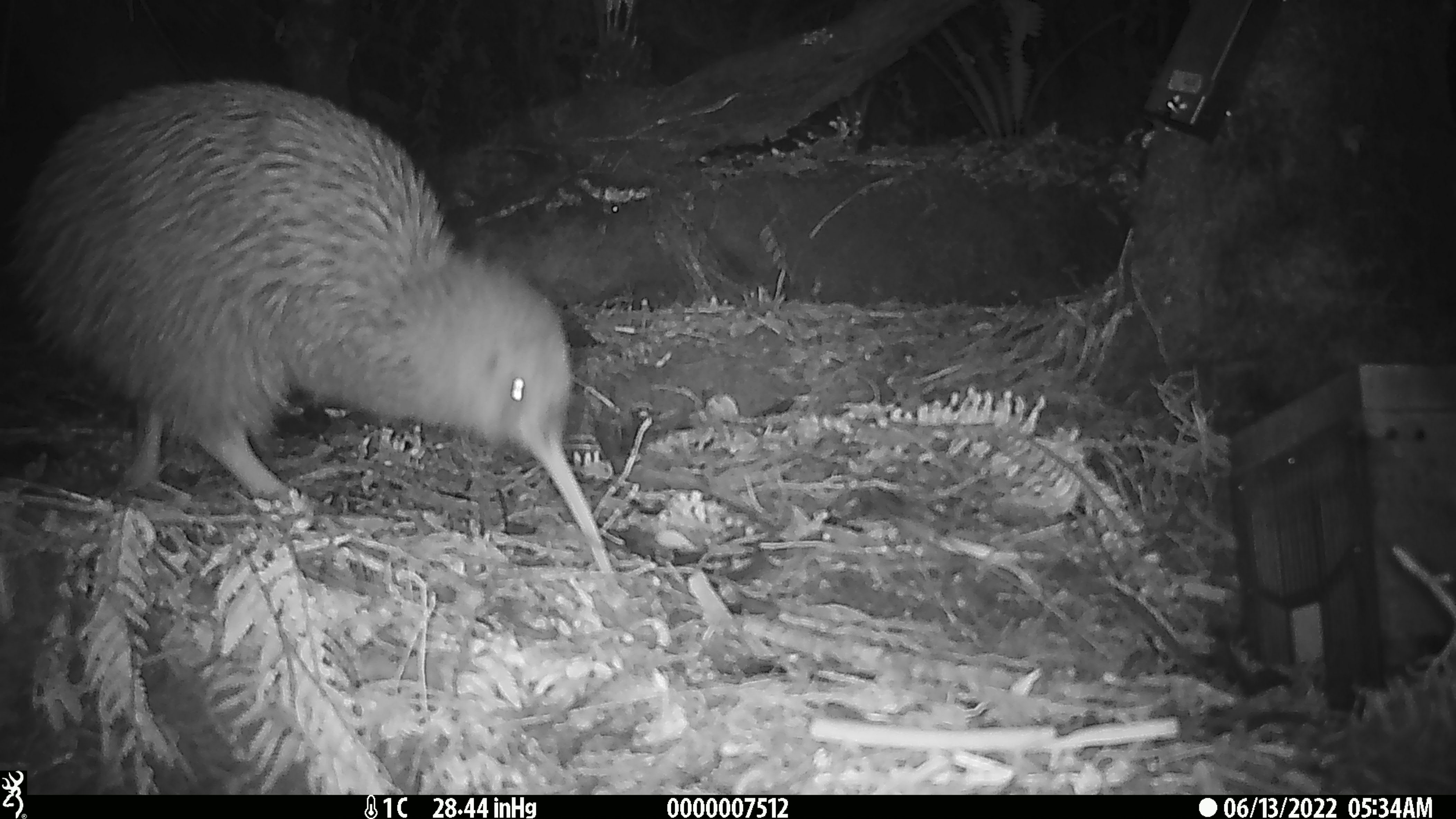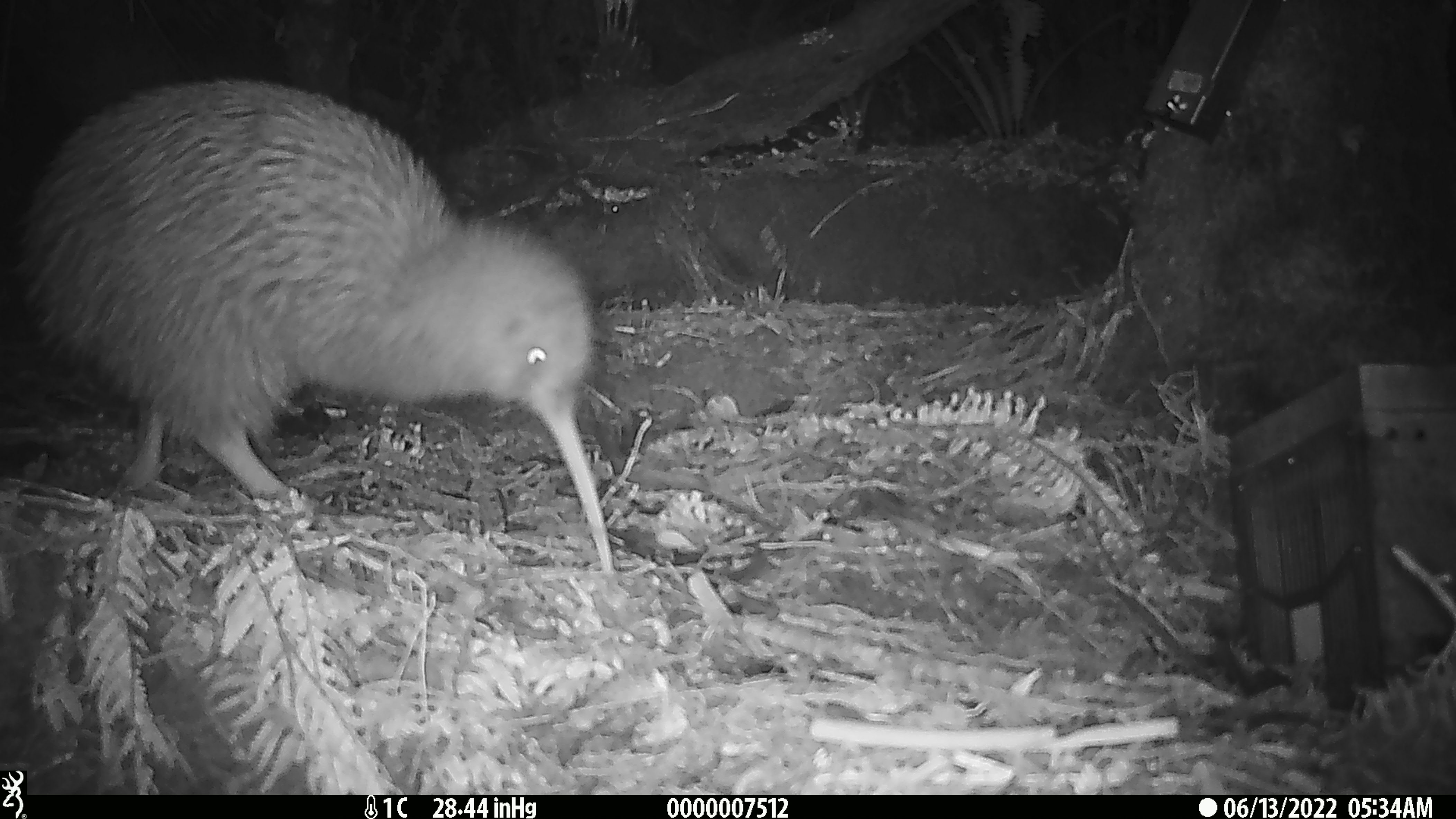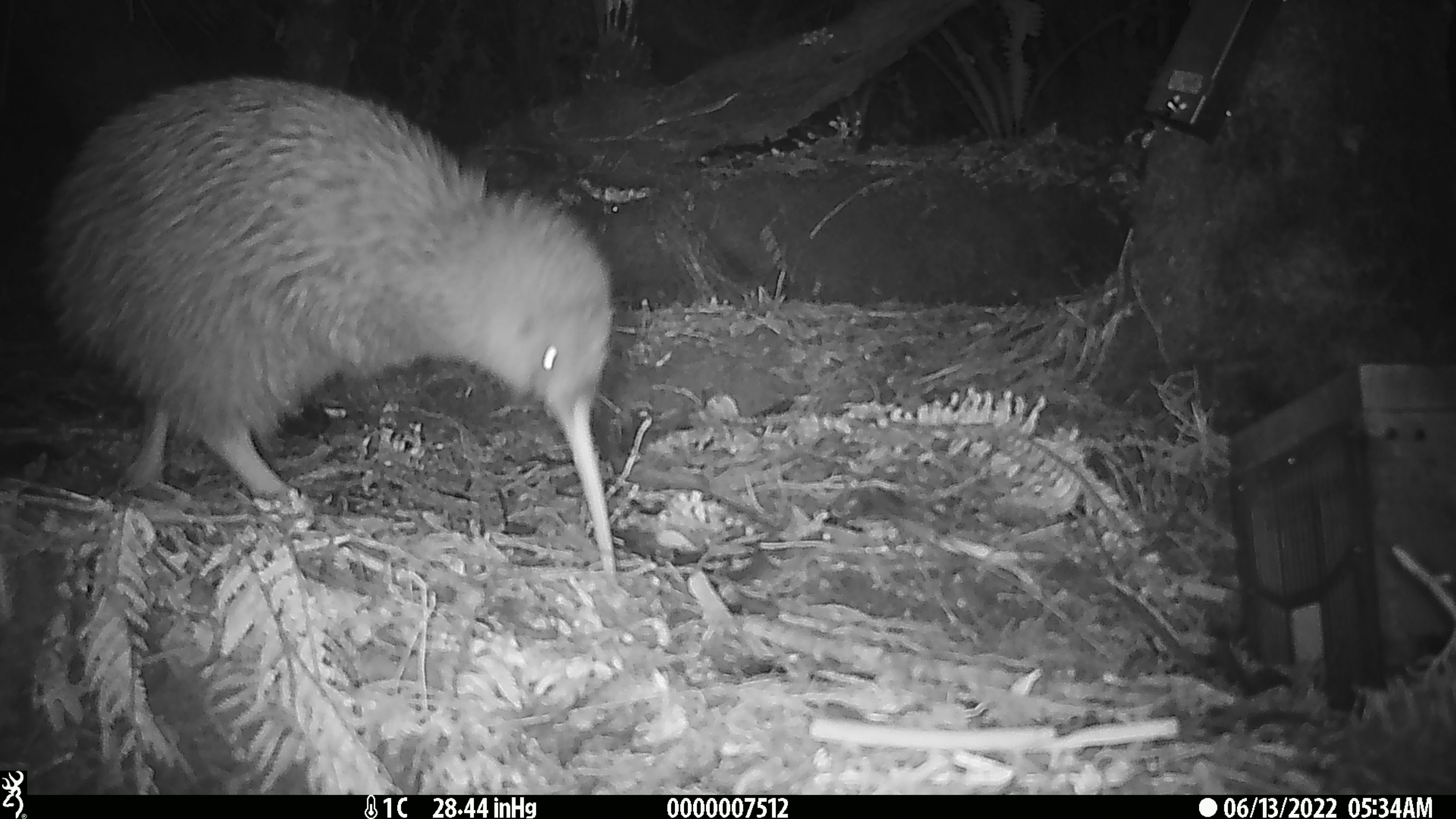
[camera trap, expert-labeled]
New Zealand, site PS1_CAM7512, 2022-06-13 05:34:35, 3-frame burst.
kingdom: Animalia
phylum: Chordata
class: Aves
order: Apterygiformes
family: Apterygidae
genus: Apteryx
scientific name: Apteryx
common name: kiwi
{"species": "kiwi (Apteryx)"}